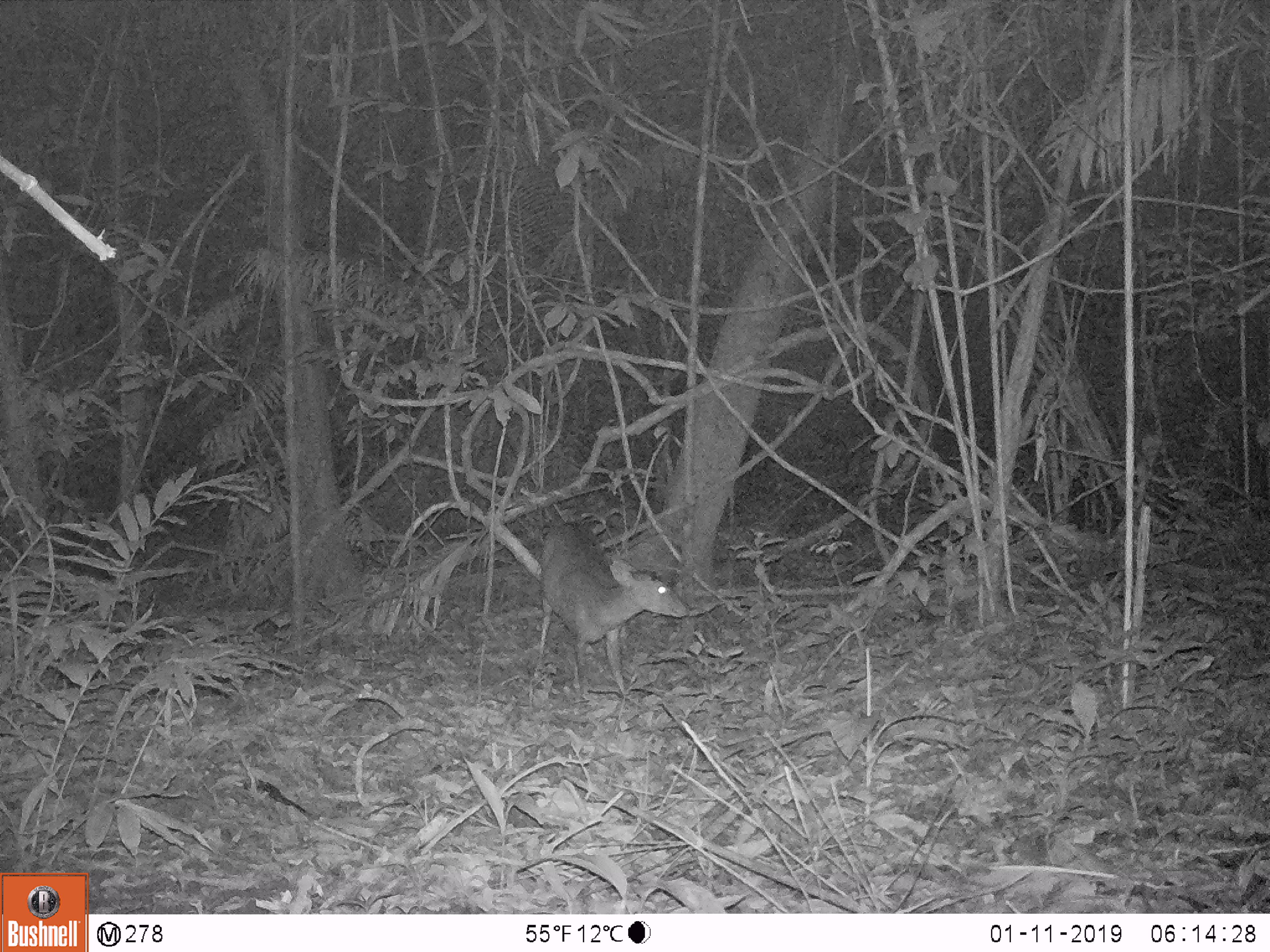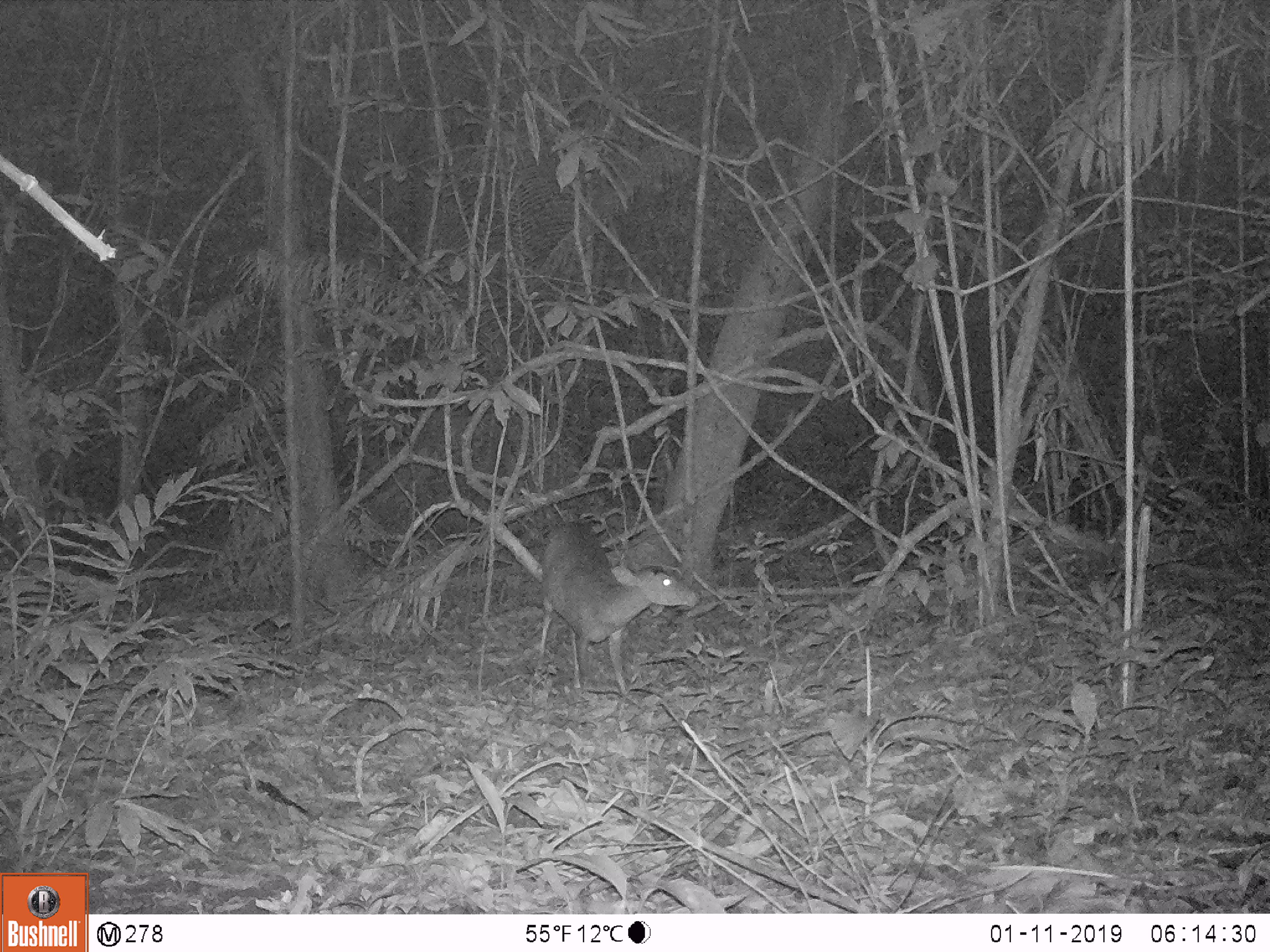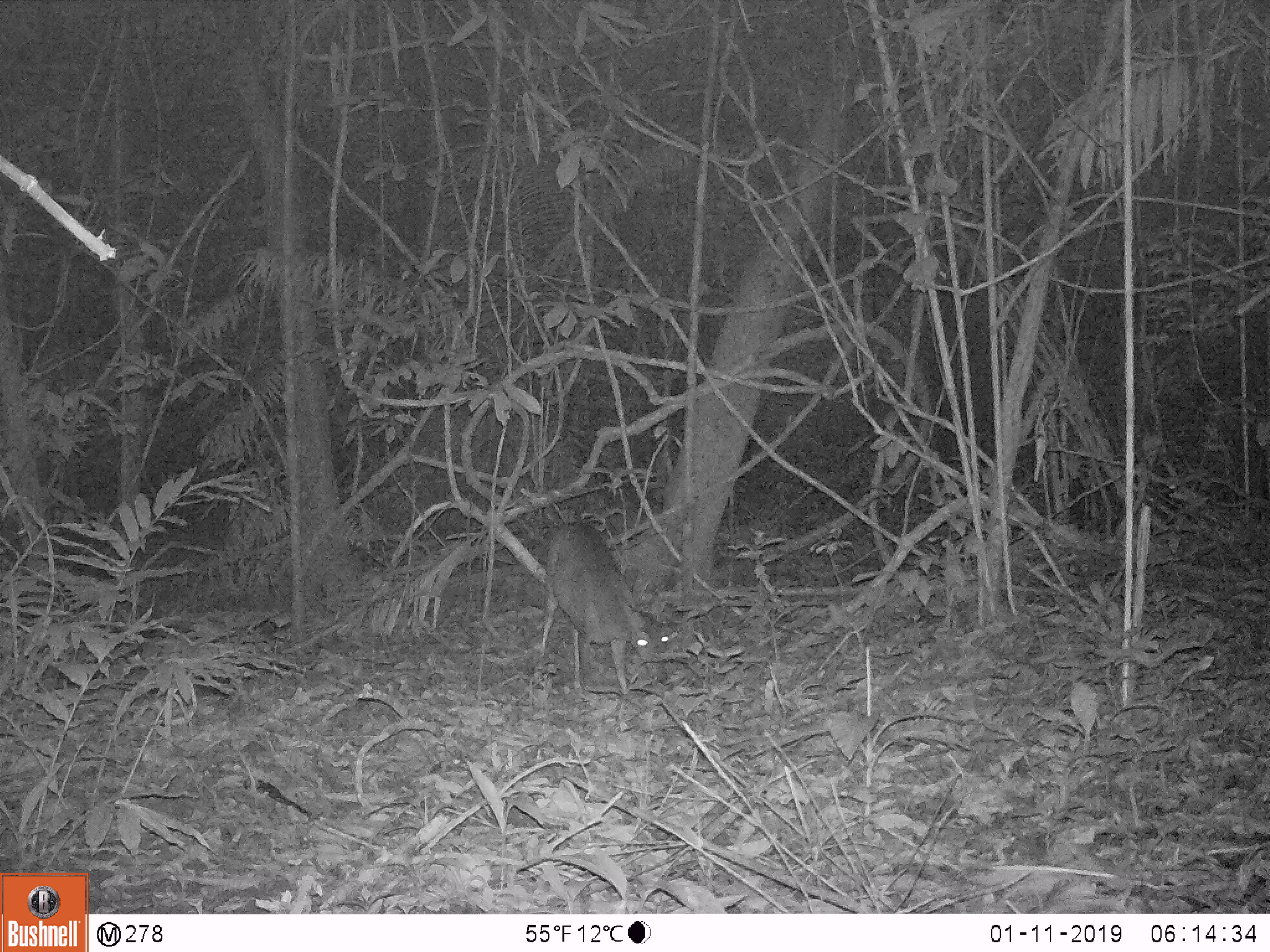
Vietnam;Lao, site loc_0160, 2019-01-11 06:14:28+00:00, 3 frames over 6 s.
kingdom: Animalia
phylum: Chordata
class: Mammalia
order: Artiodactyla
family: Cervidae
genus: Muntiacus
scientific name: Muntiacus vuquangensis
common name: large-antlered muntjac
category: large antlered muntjac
Large antlered muntjac (large-antlered muntjac) (Muntiacus vuquangensis). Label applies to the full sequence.